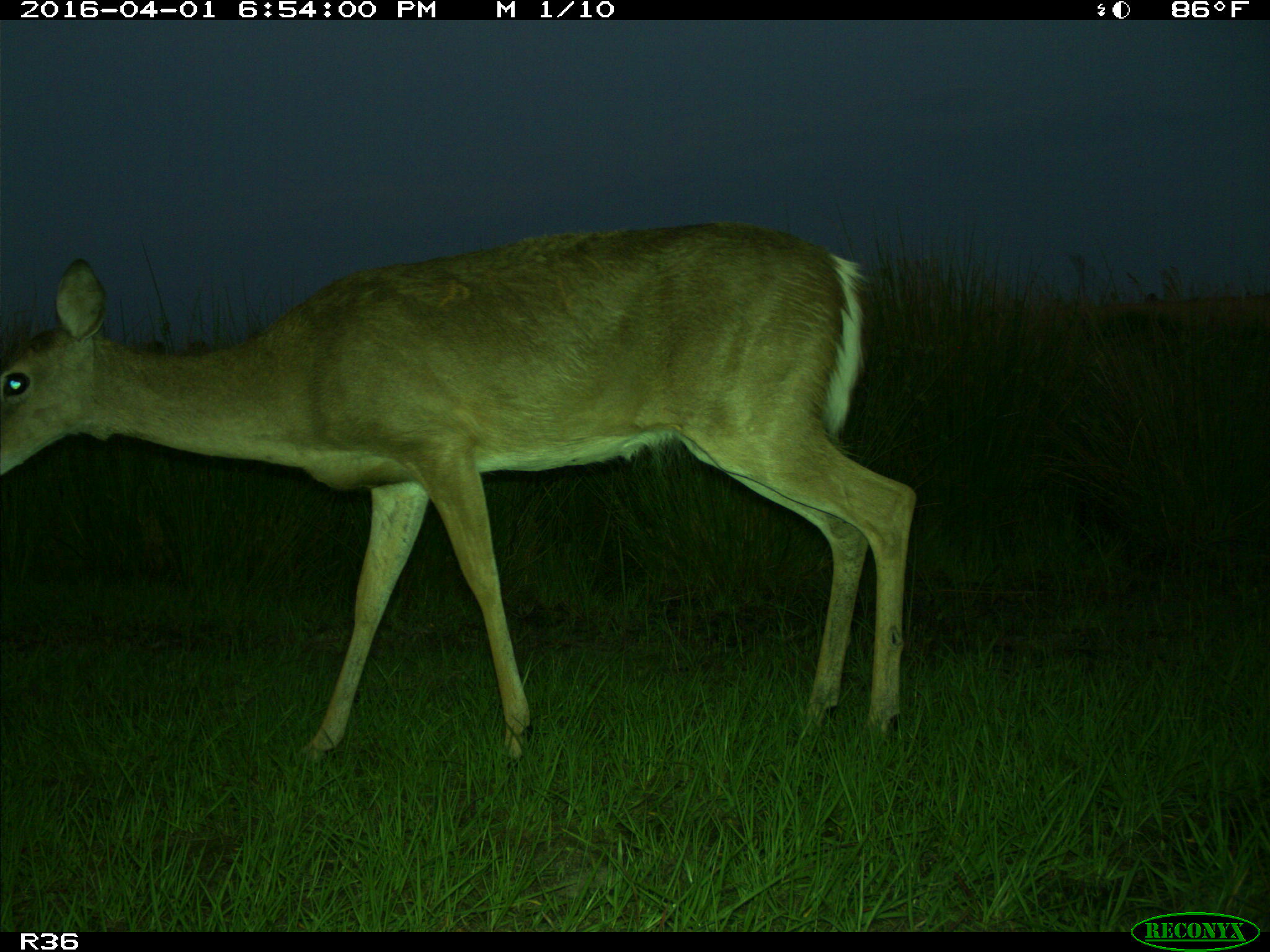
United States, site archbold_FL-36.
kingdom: Animalia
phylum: Chordata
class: Mammalia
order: Artiodactyla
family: Cervidae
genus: Odocoileus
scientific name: Odocoileus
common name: deer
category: unidentified deer